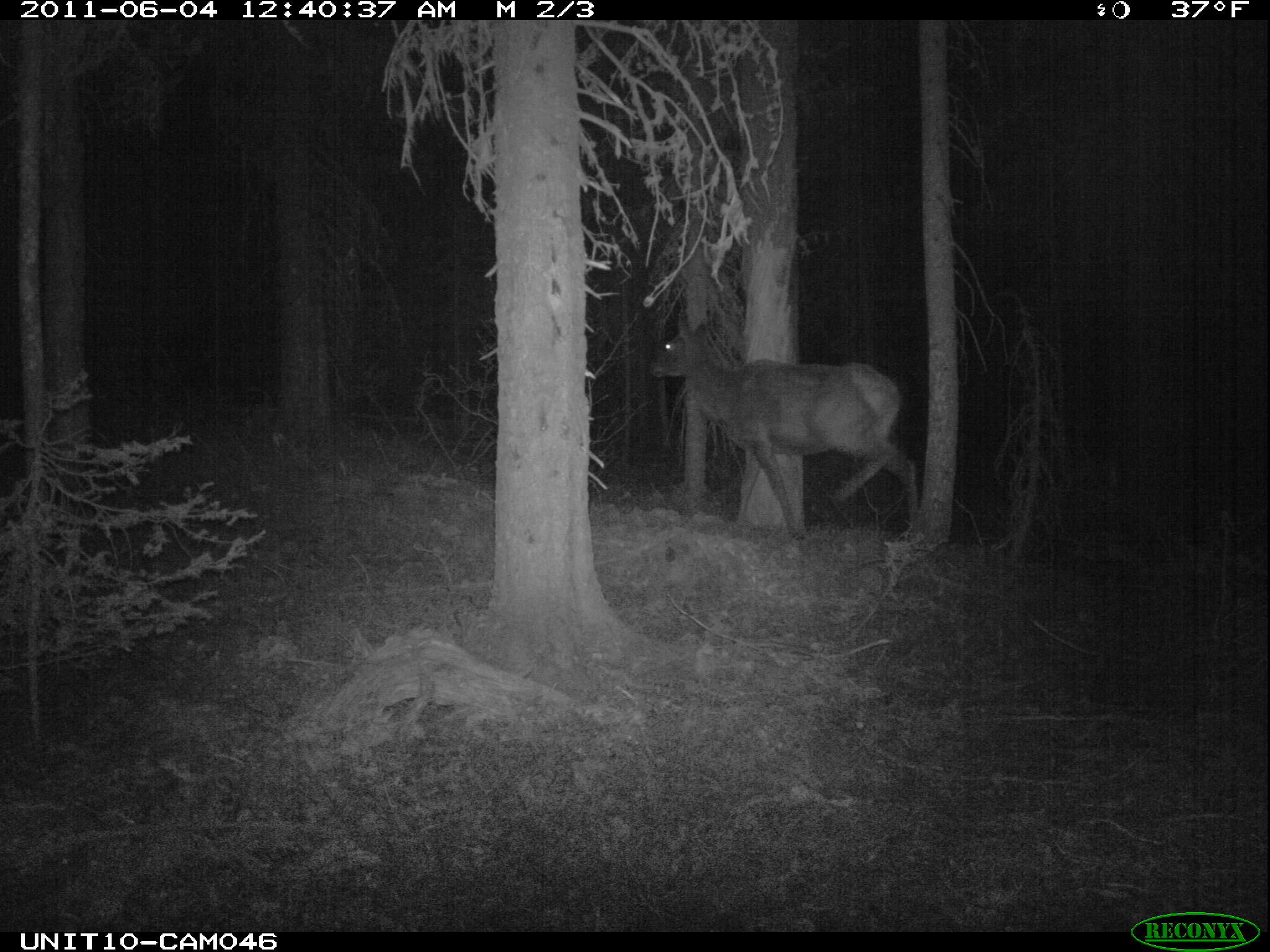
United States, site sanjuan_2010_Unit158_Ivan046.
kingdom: Animalia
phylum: Chordata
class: Mammalia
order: Artiodactyla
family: Cervidae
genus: Cervus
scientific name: Cervus elaphus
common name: red deer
Cervus elaphus (red deer).